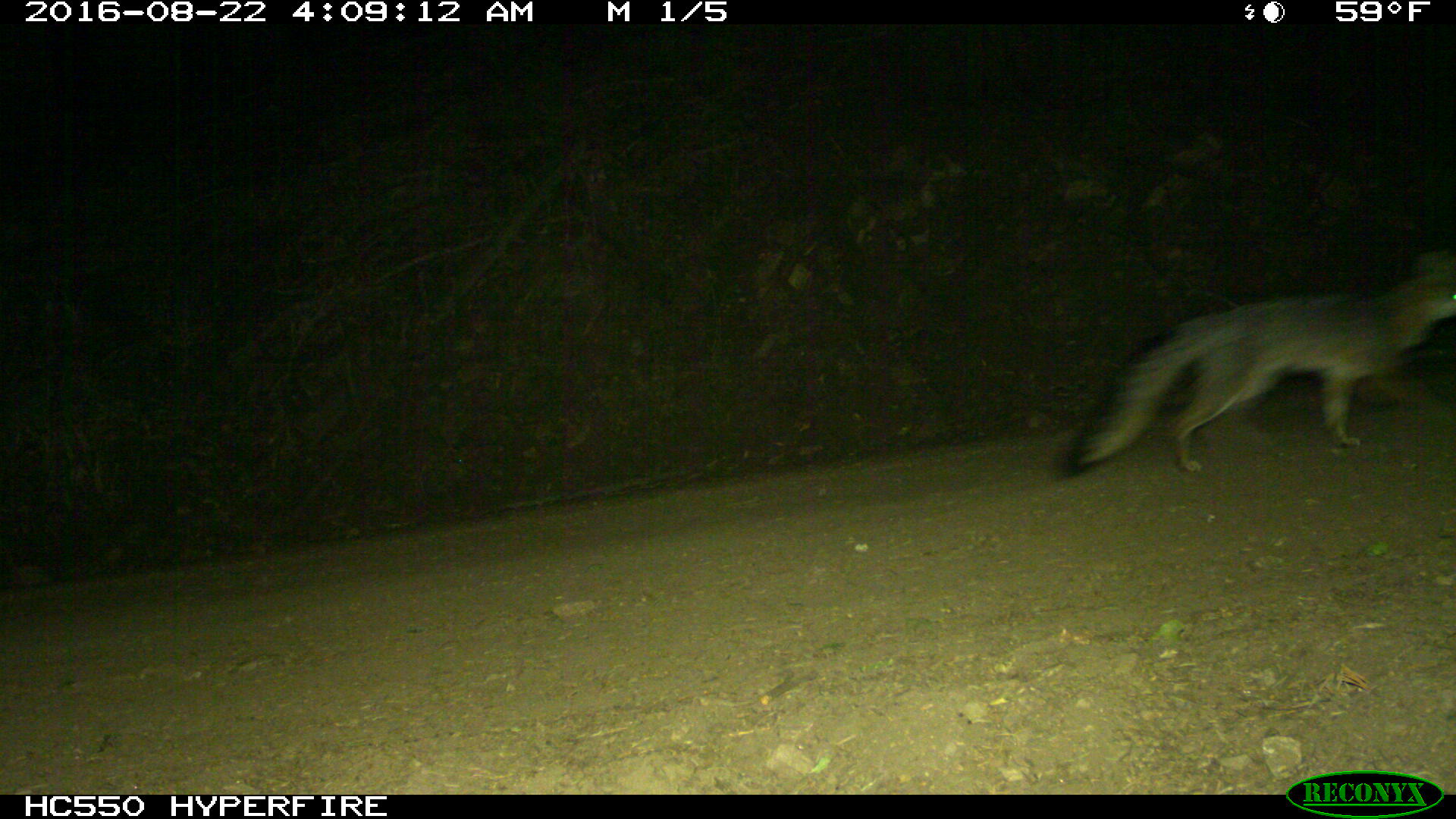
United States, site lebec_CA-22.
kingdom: Animalia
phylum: Chordata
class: Mammalia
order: Carnivora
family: Canidae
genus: Urocyon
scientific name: Urocyon cinereoargenteus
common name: gray fox